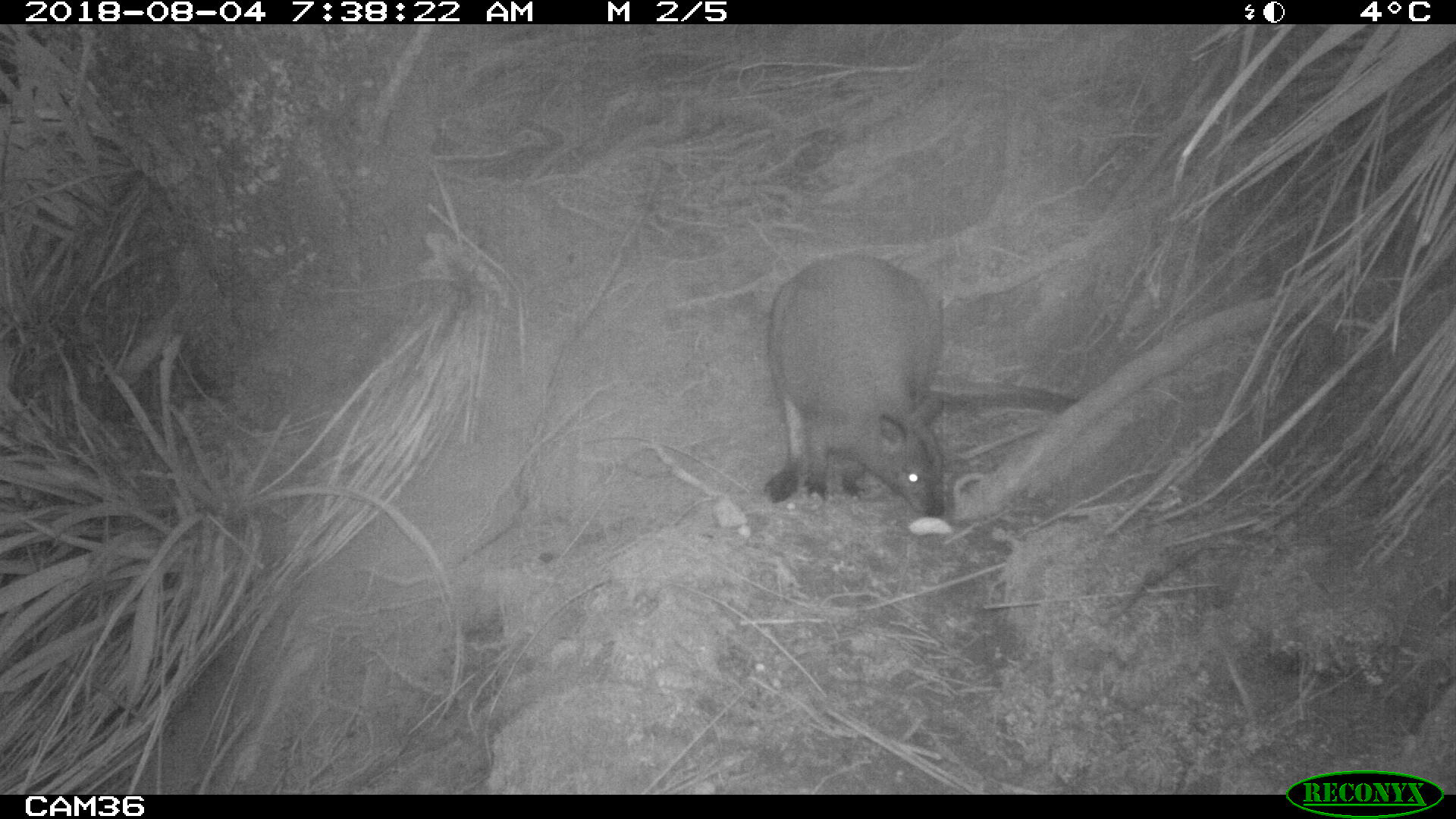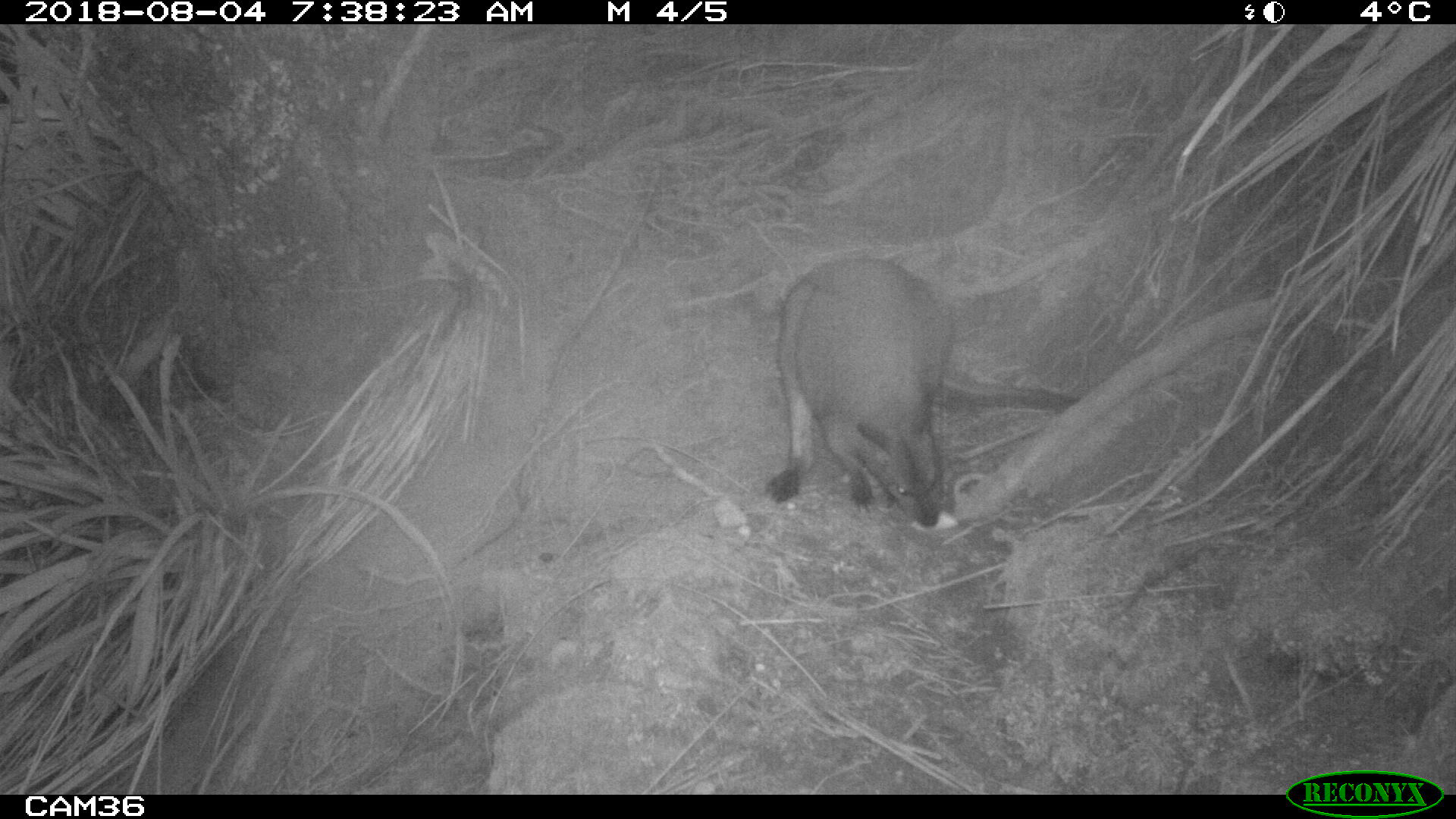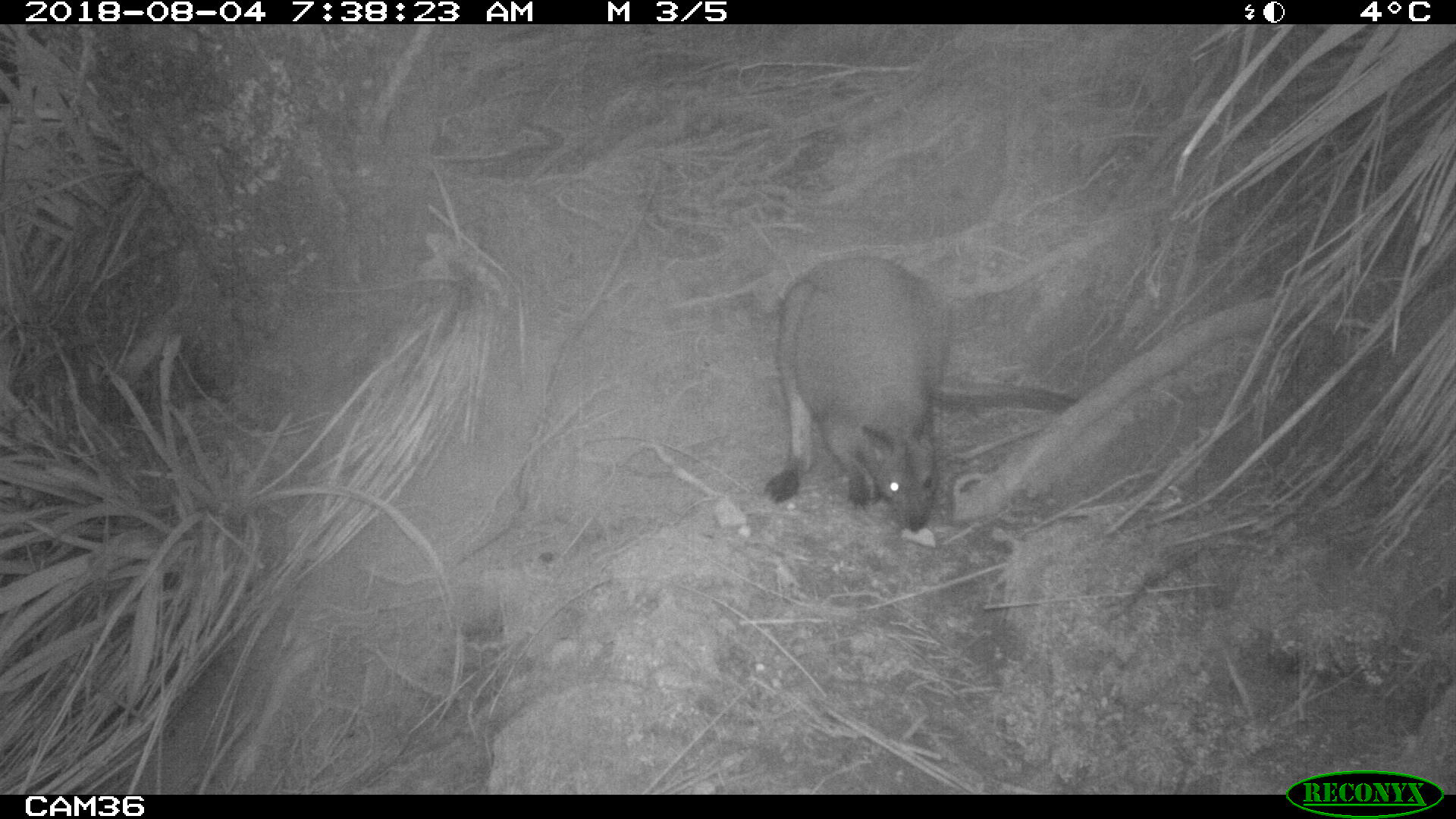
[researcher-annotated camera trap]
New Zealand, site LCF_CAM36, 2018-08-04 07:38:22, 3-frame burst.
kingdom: Animalia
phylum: Chordata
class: Mammalia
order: Diprotodontia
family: Macropodidae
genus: Notamacropus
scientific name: Notamacropus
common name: wallaby